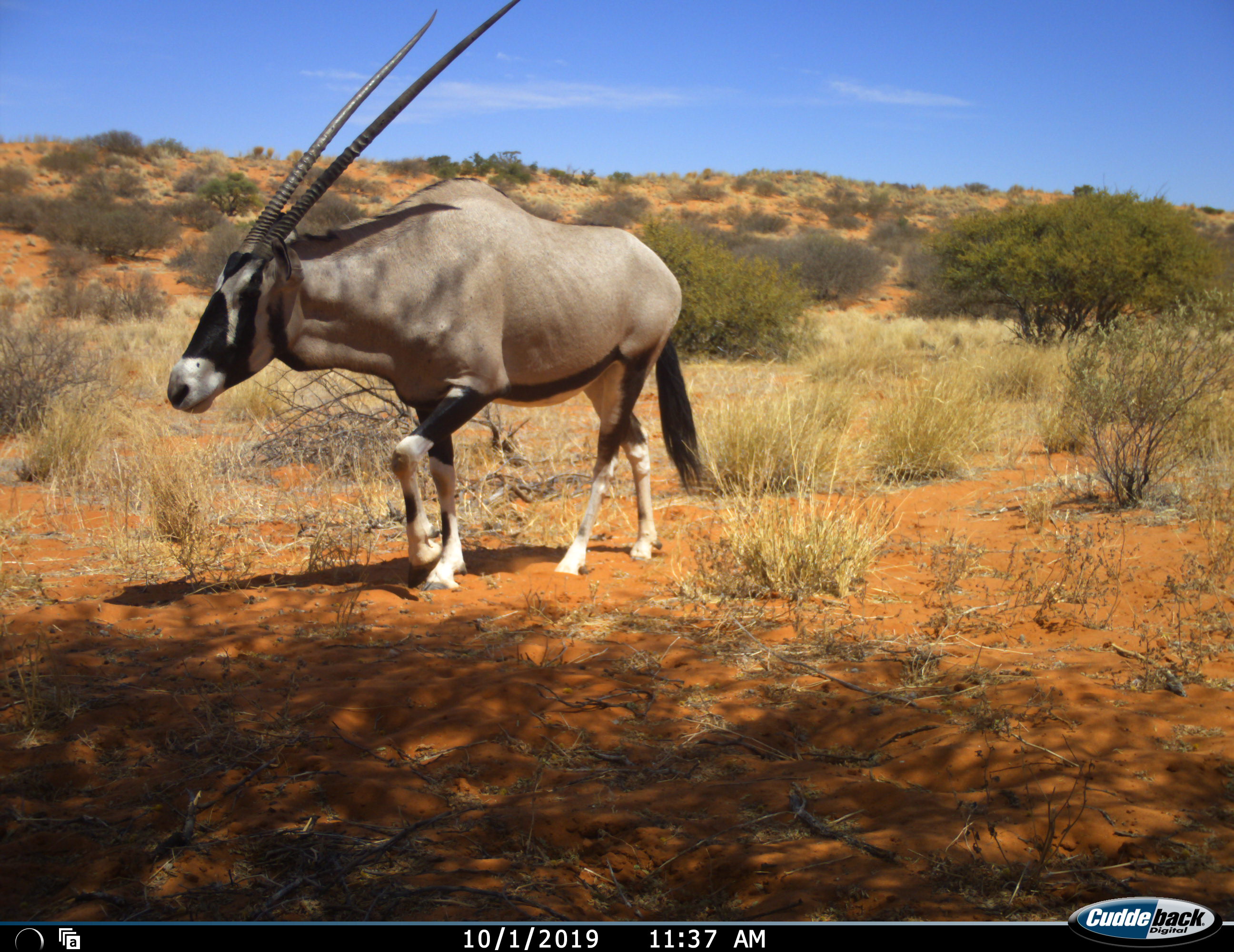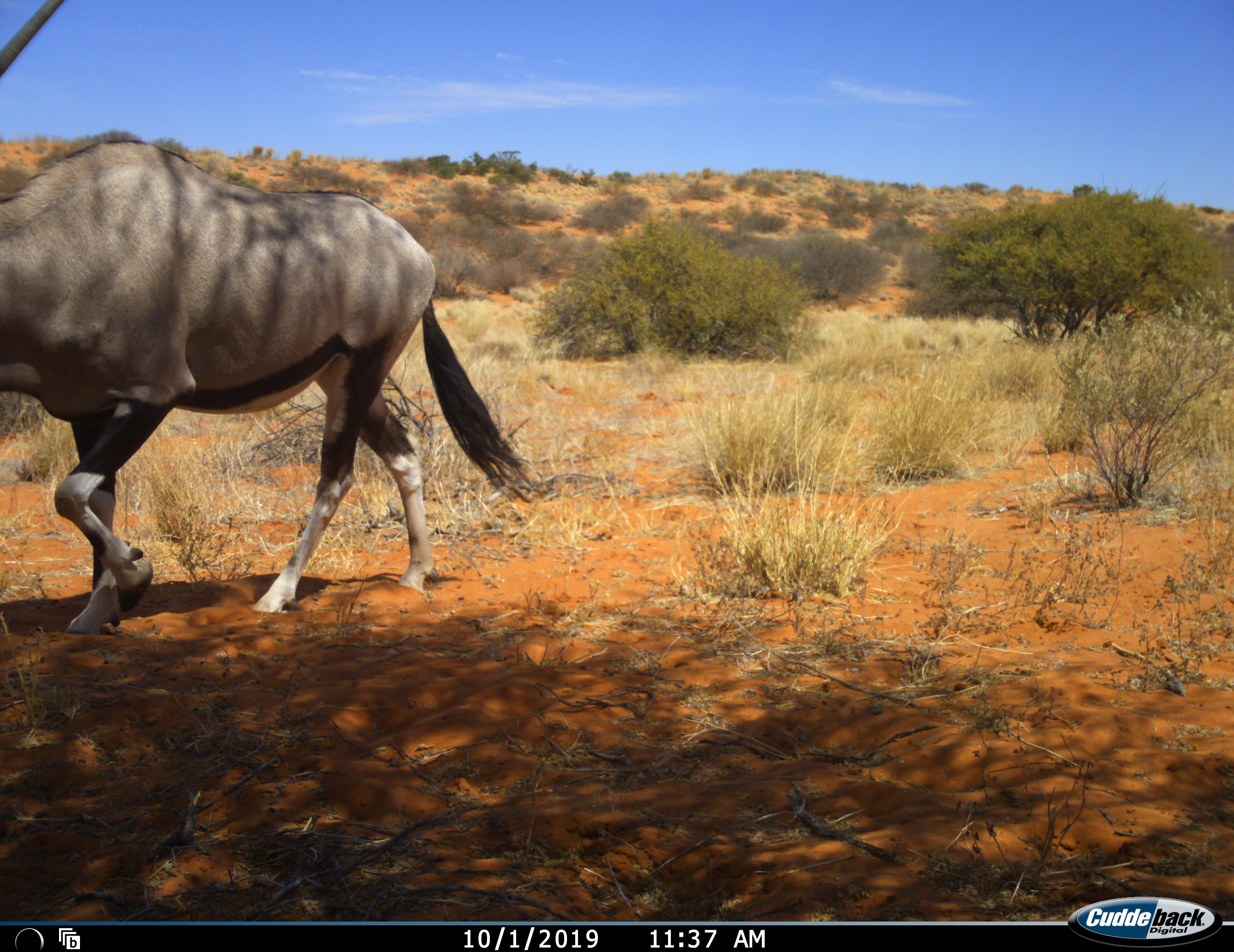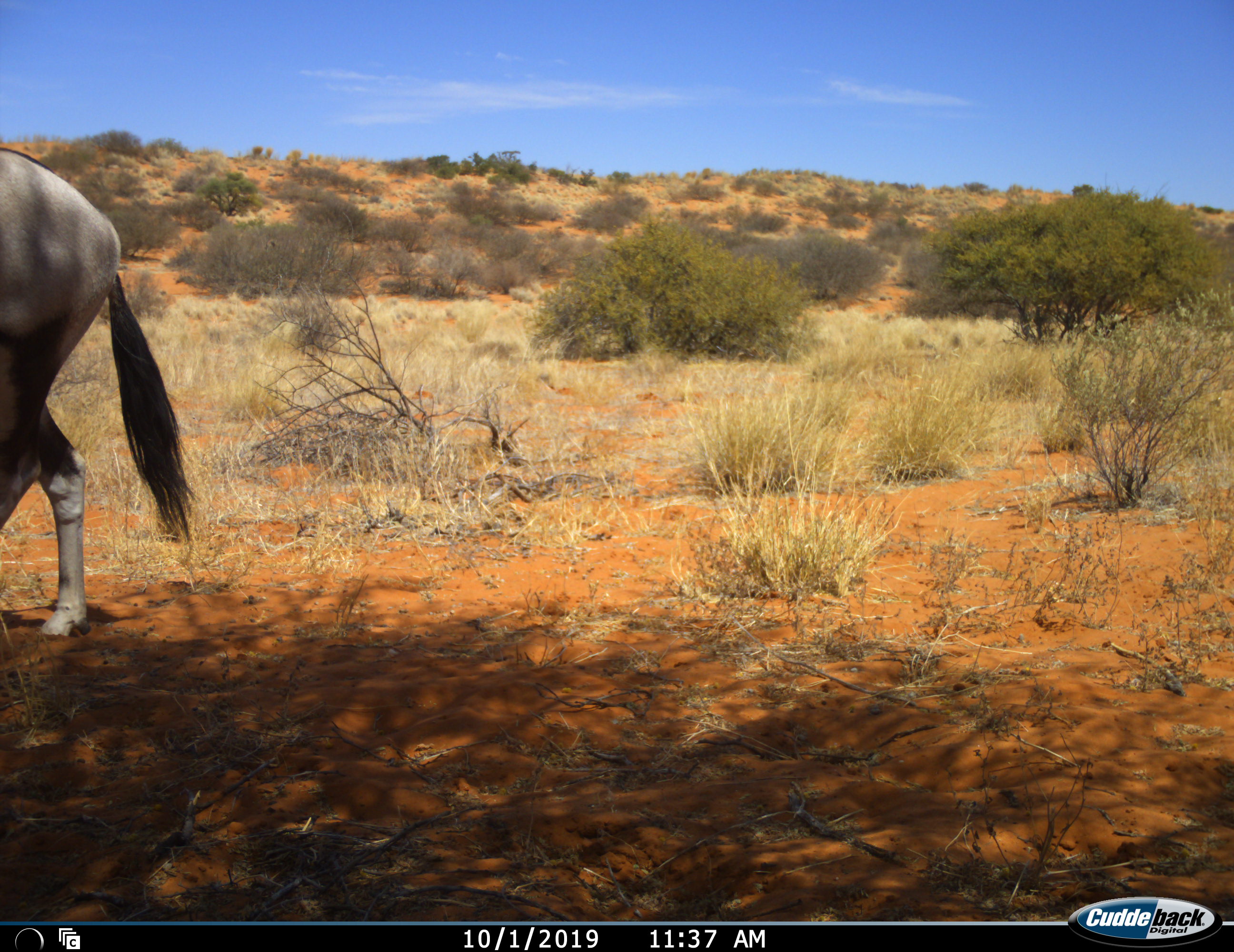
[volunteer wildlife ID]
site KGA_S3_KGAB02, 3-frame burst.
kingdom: Animalia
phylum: Chordata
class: Mammalia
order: Artiodactyla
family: Bovidae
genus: Oryx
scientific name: Oryx gazella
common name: gemsbok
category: oryx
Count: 1.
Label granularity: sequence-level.